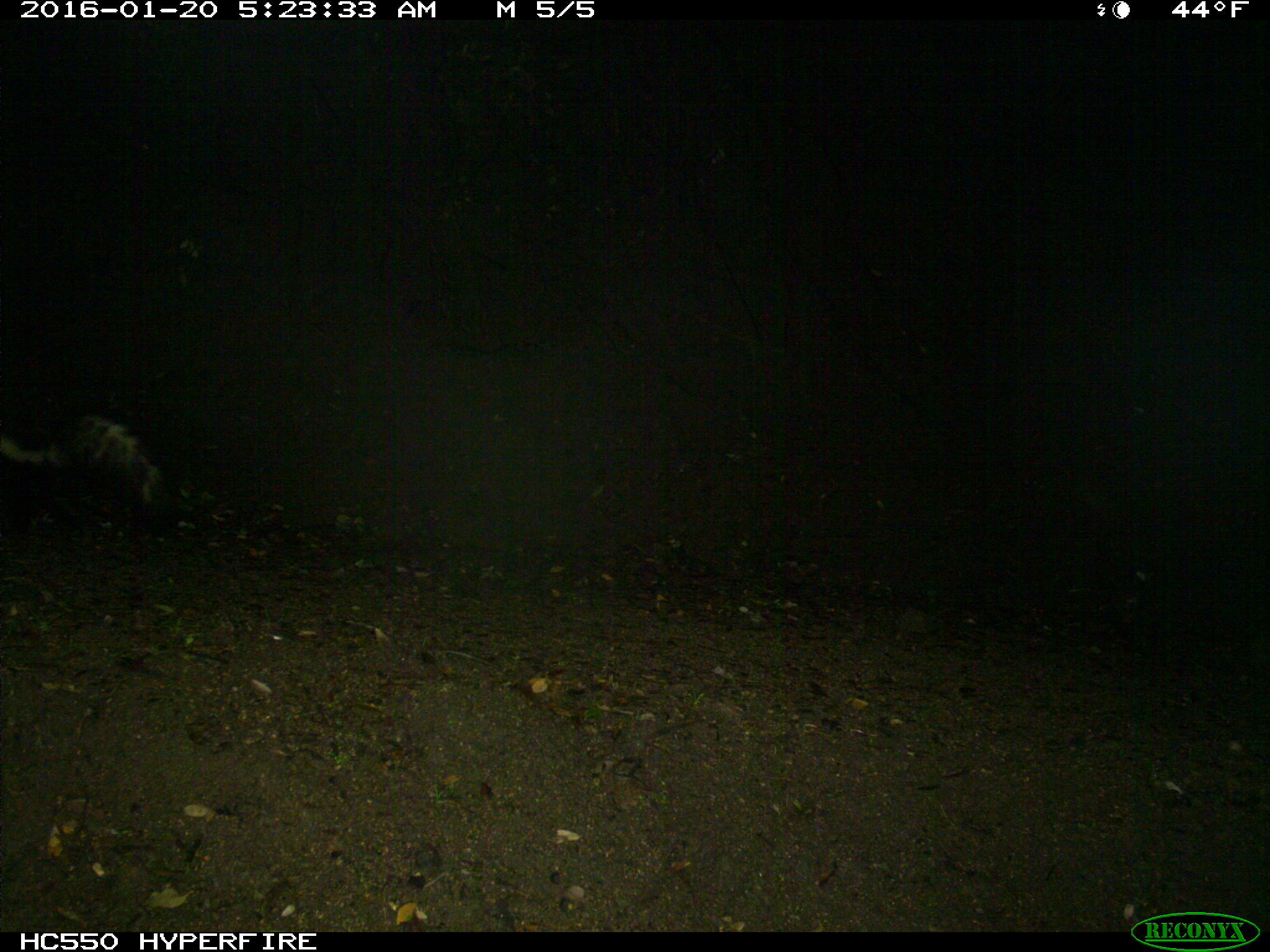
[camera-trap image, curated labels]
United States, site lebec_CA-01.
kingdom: Animalia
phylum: Chordata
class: Mammalia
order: Carnivora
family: Mephitidae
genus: Mephitis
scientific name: Mephitis mephitis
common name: striped skunk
Mephitis mephitis (striped skunk).